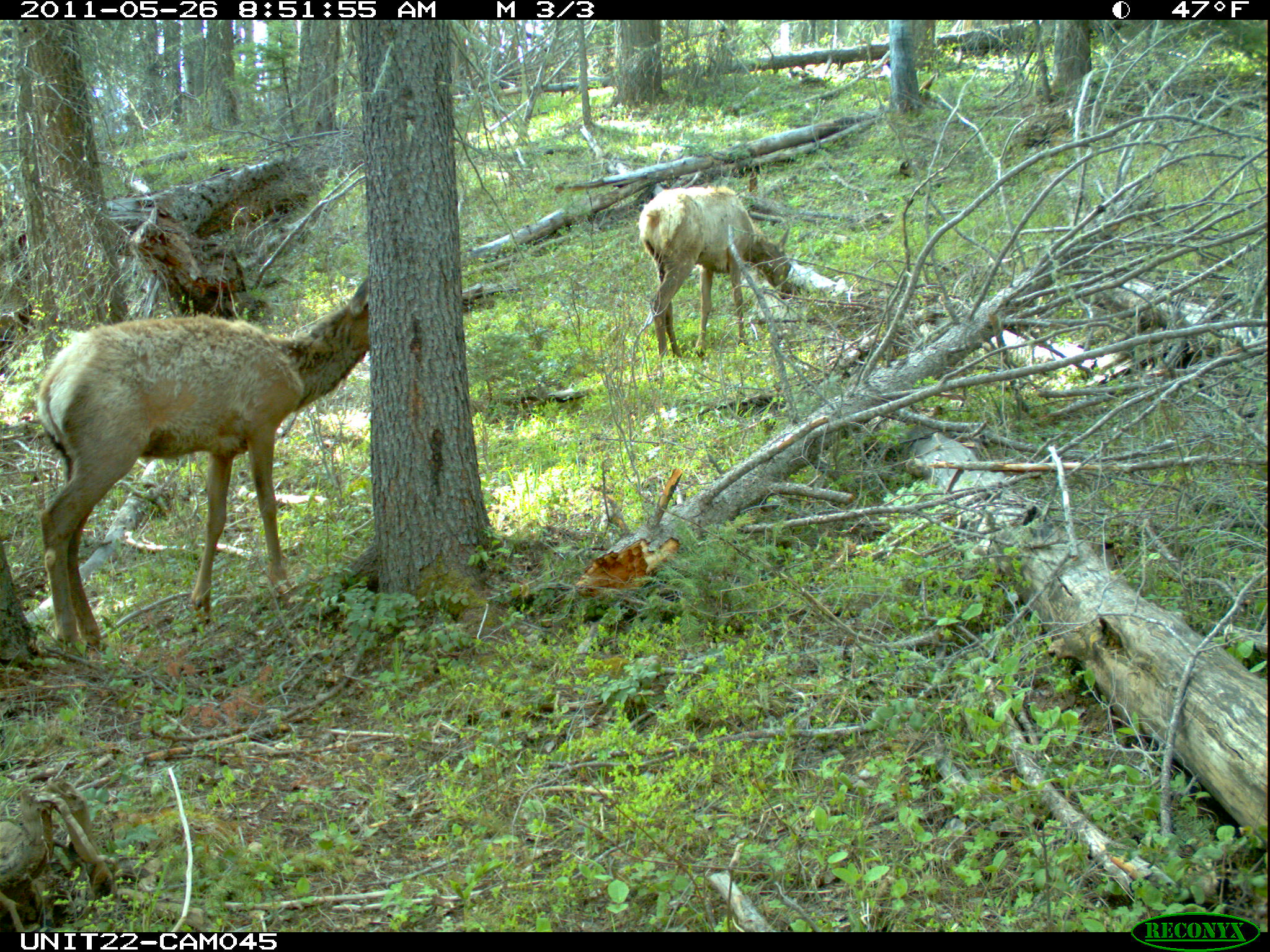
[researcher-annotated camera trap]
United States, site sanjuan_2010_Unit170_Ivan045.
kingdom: Animalia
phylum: Chordata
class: Mammalia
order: Artiodactyla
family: Cervidae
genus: Cervus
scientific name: Cervus elaphus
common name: red deer